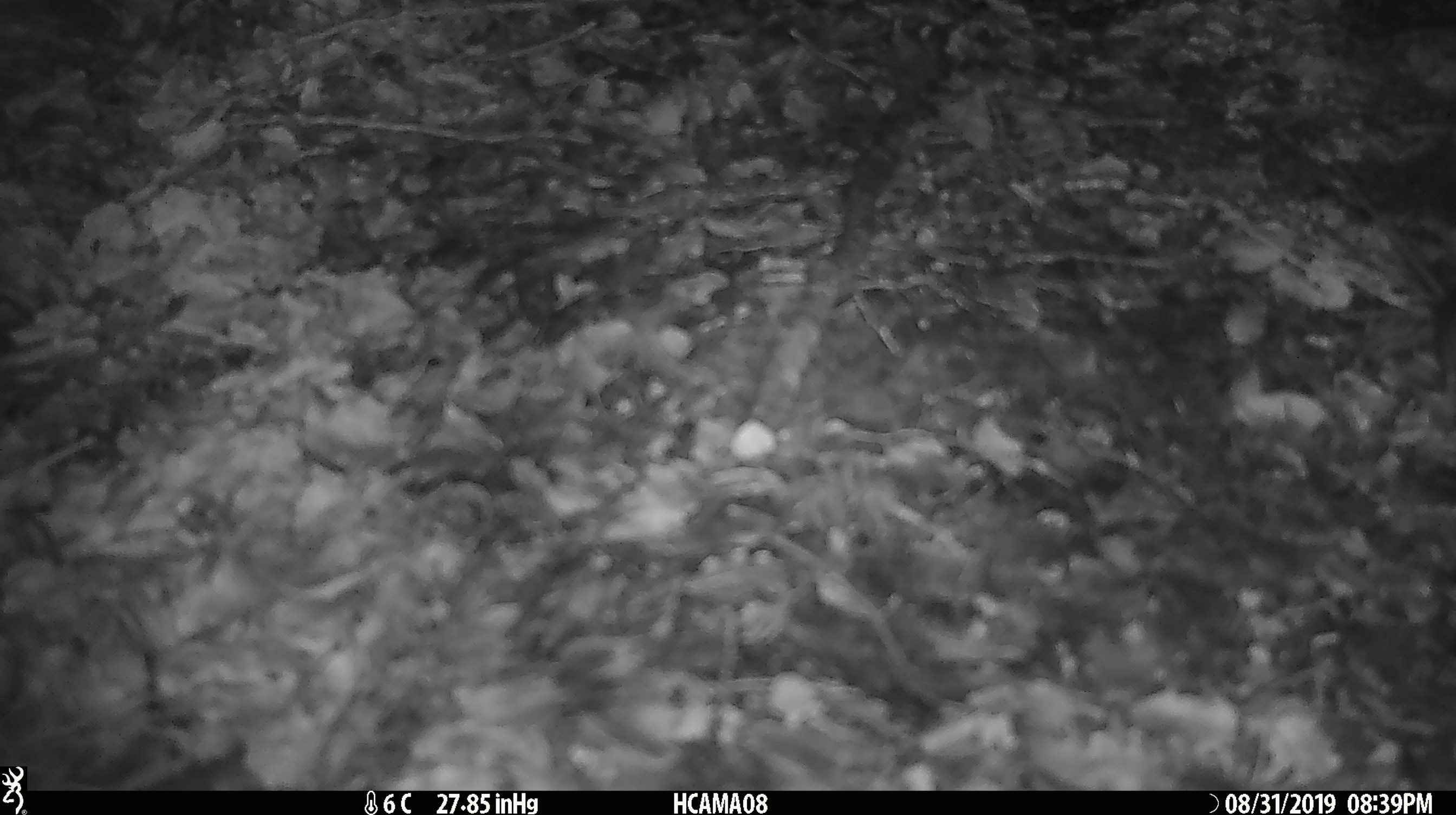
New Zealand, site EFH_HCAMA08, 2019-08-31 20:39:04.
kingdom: Animalia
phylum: Chordata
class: Mammalia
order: Rodentia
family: Muridae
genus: Mus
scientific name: Mus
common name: mouse